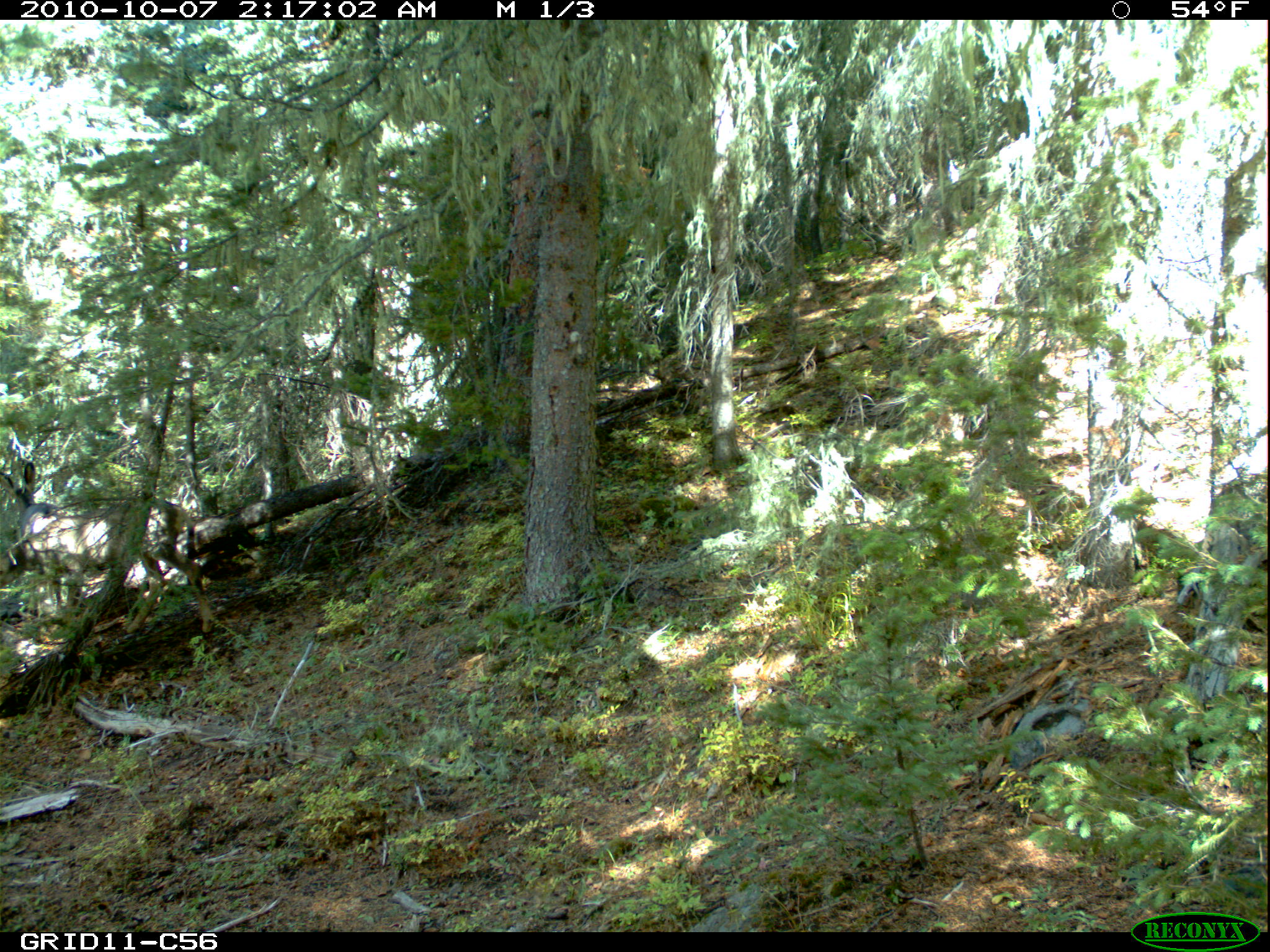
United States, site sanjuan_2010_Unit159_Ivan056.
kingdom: Animalia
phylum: Chordata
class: Mammalia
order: Artiodactyla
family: Cervidae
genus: Odocoileus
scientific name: Odocoileus hemionus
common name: mule deer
Odocoileus hemionus (mule deer).